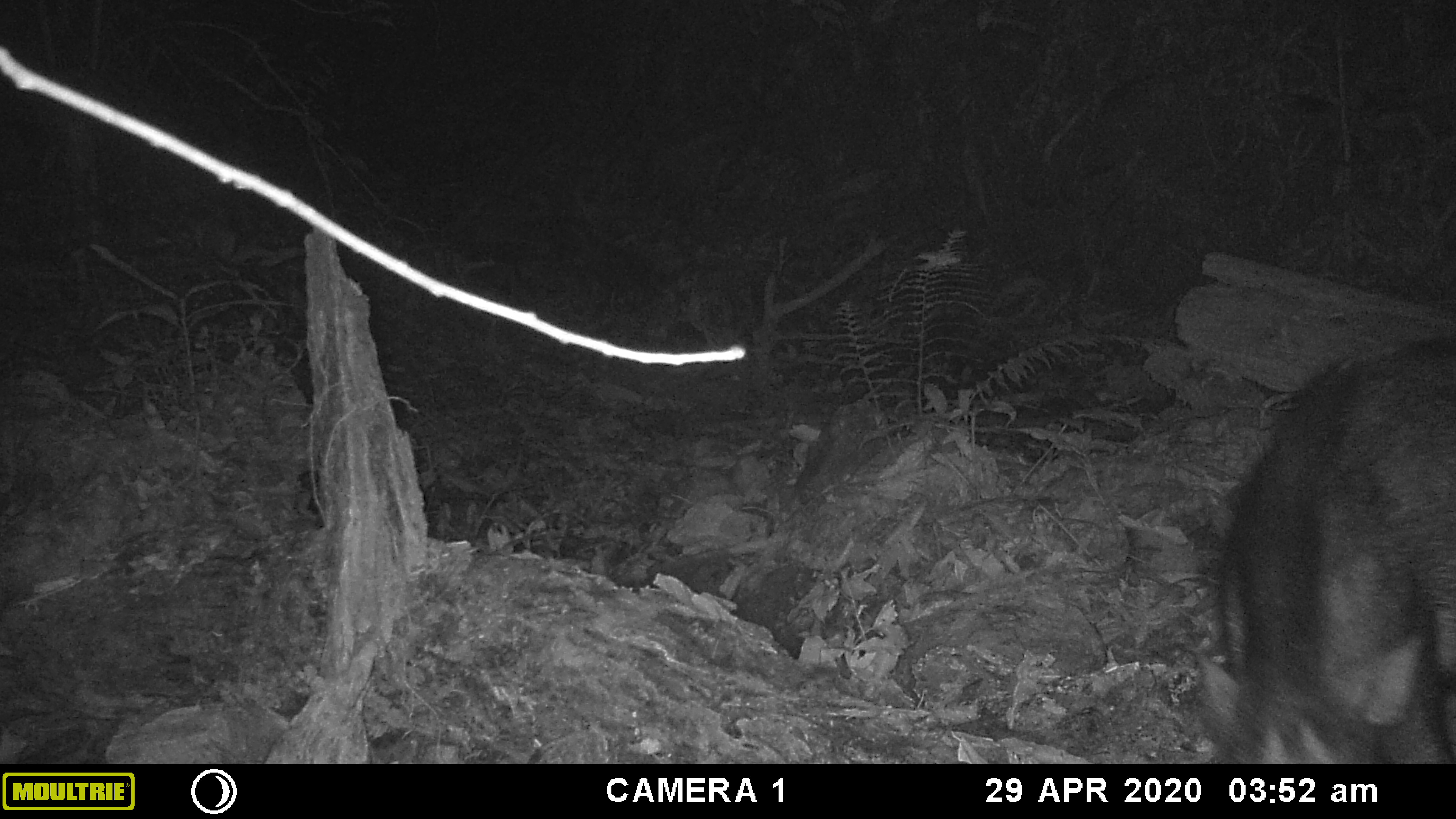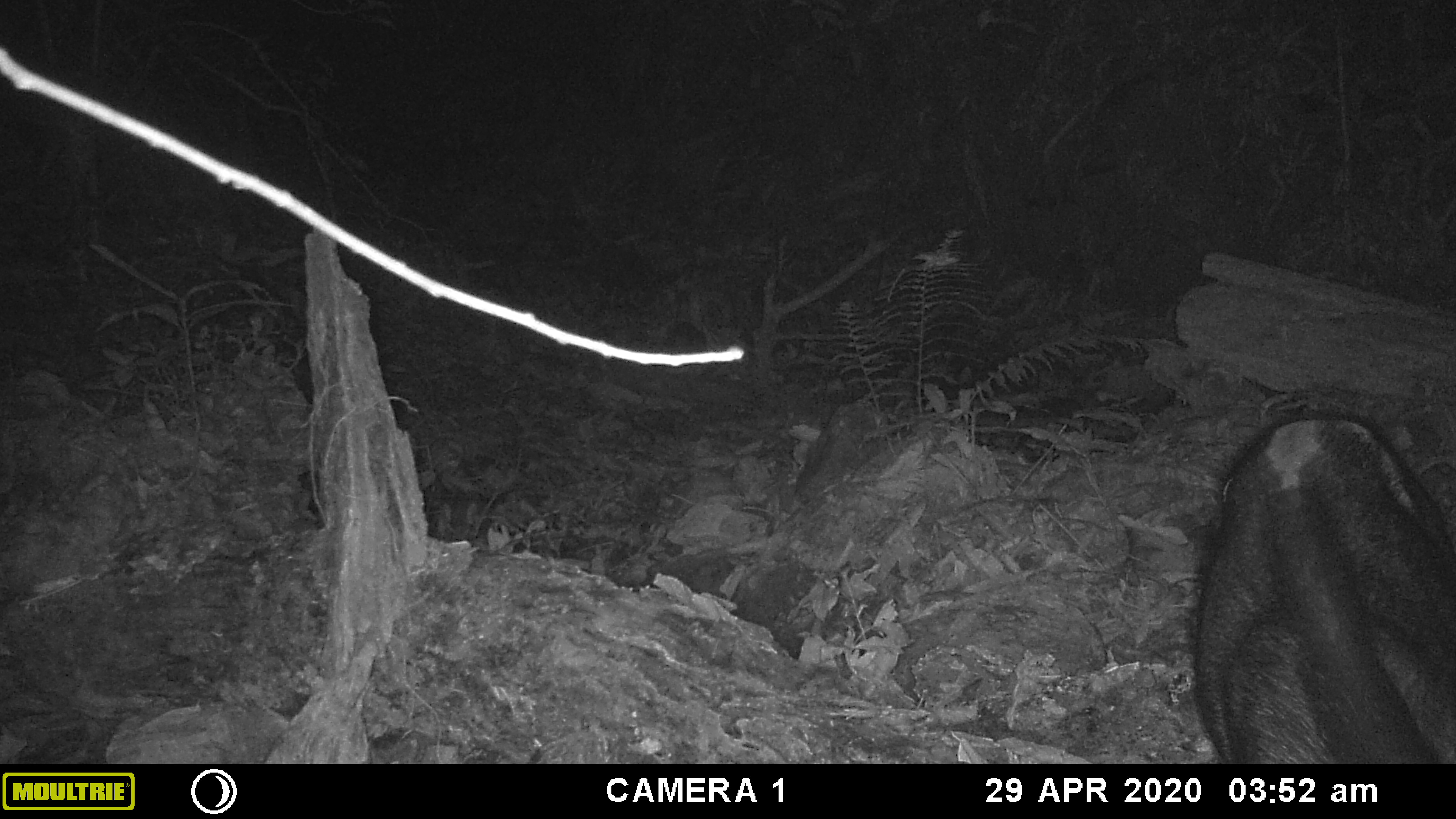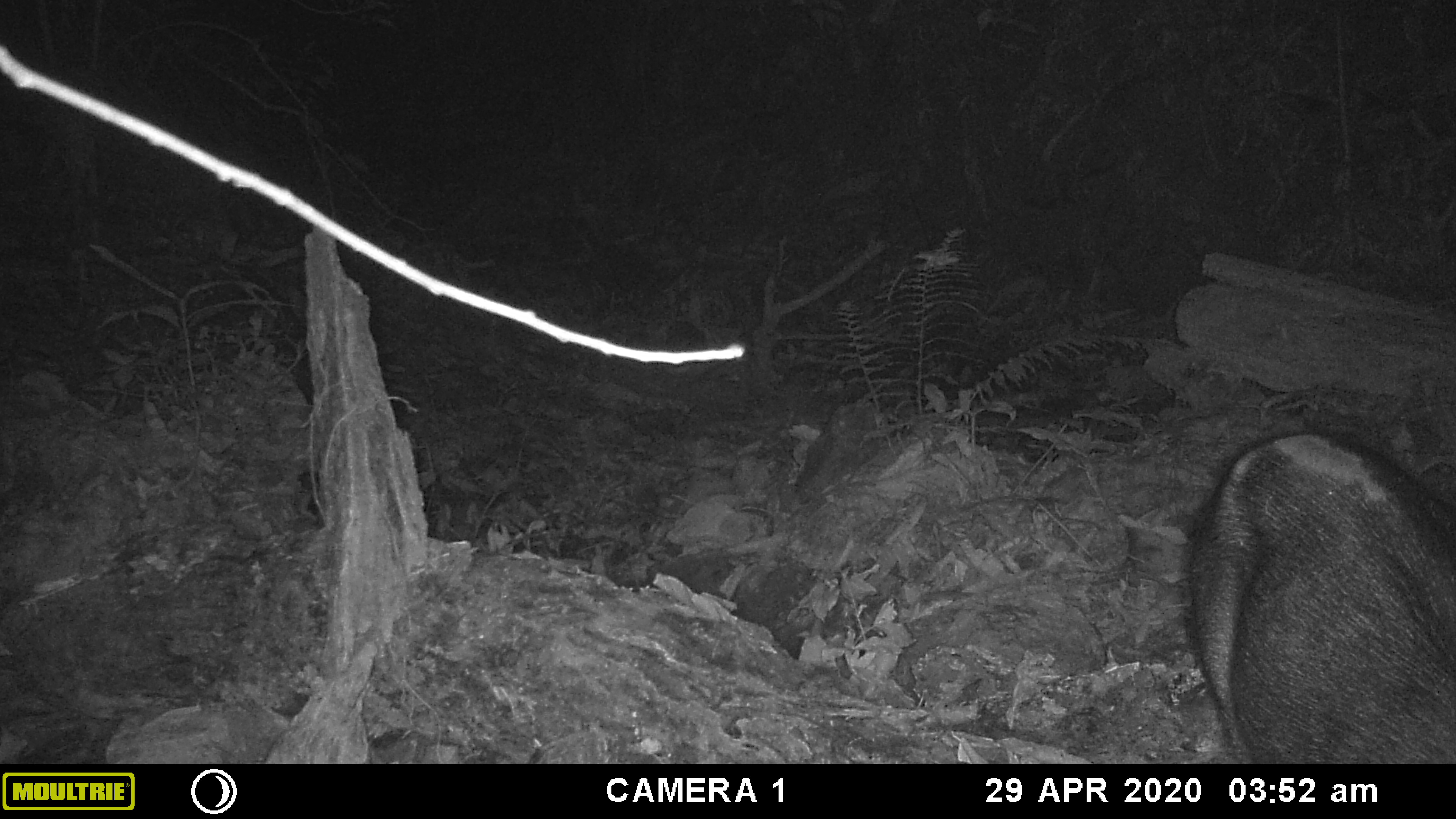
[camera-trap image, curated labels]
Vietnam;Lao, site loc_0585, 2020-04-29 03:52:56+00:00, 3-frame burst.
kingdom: Animalia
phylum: Chordata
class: Mammalia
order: Artiodactyla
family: Suidae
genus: Sus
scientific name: Sus scrofa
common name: eurasian wild pig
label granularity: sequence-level